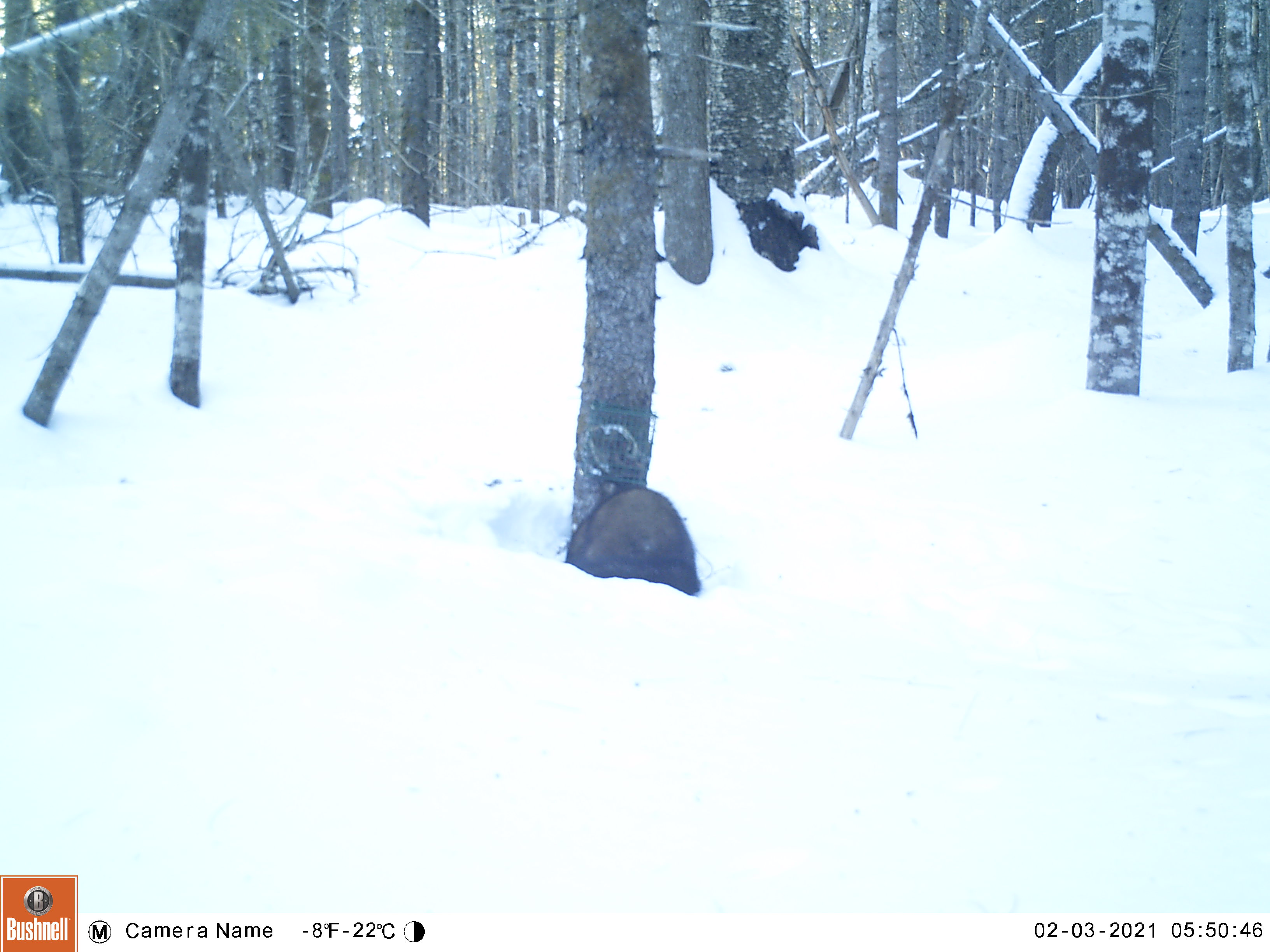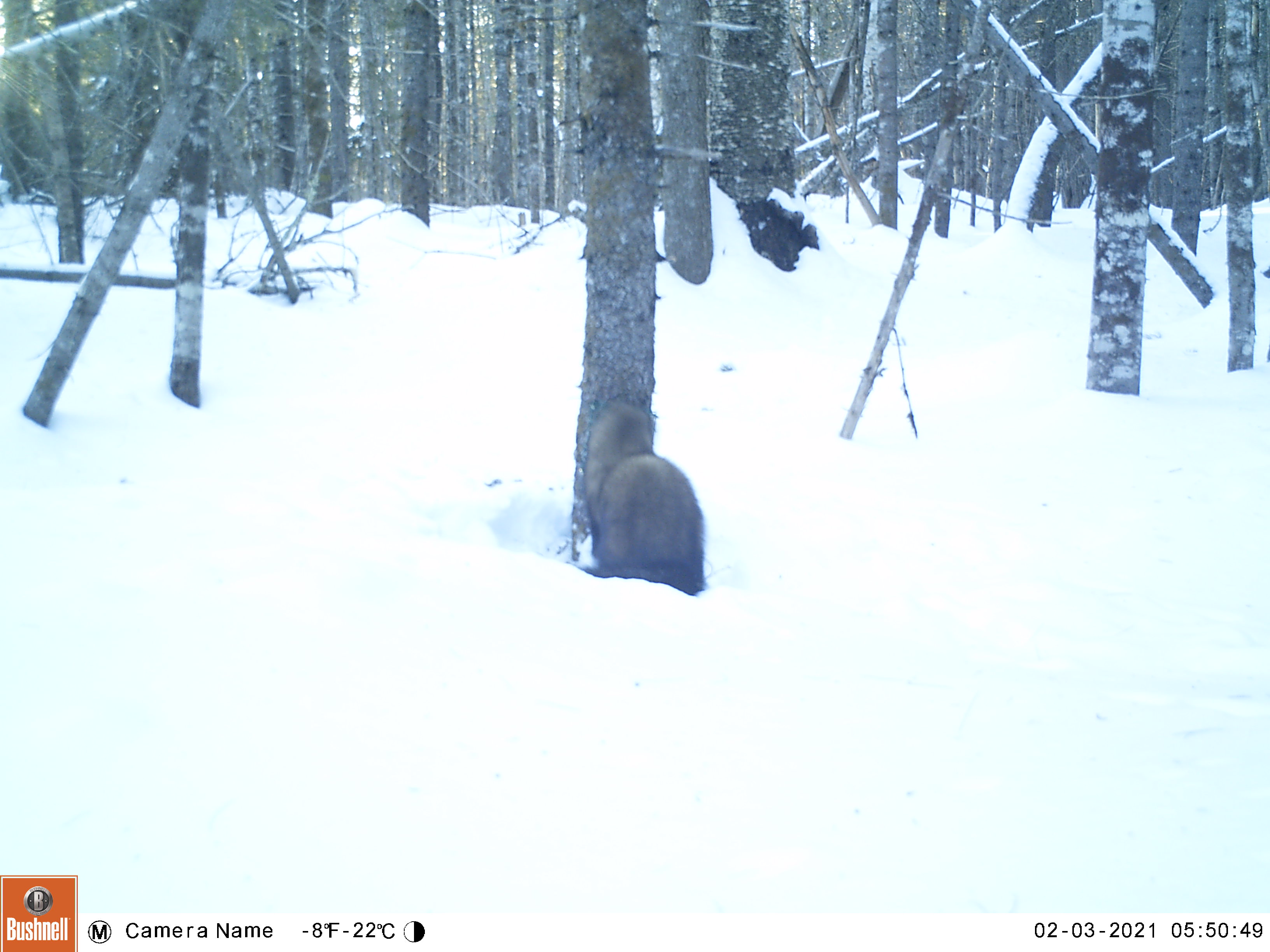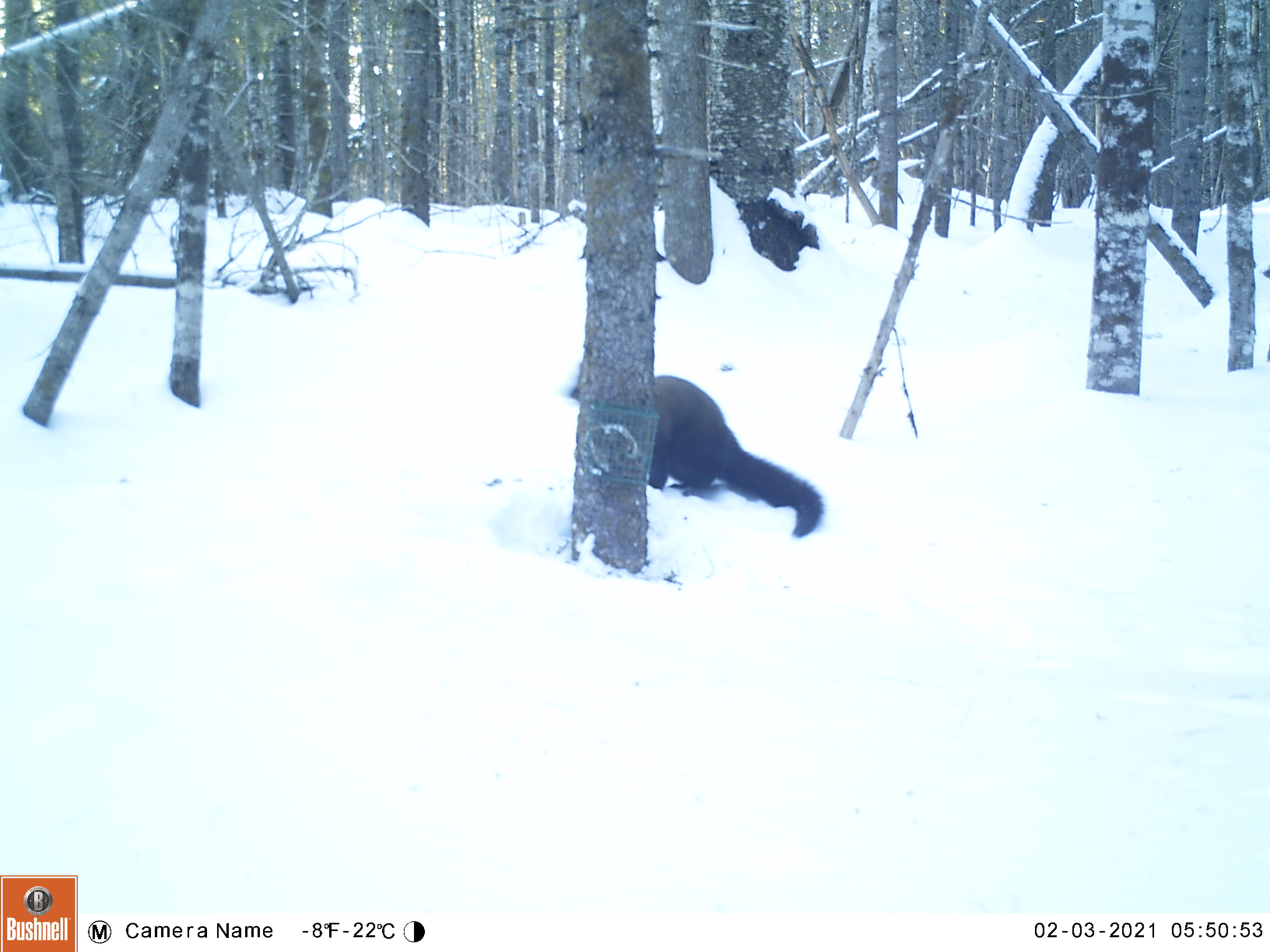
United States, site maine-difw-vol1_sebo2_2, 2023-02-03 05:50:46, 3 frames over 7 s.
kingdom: Animalia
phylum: Chordata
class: Mammalia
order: Carnivora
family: Mustelidae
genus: Pekania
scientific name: Pekania pennanti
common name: fisher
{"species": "fisher (Pekania pennanti)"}